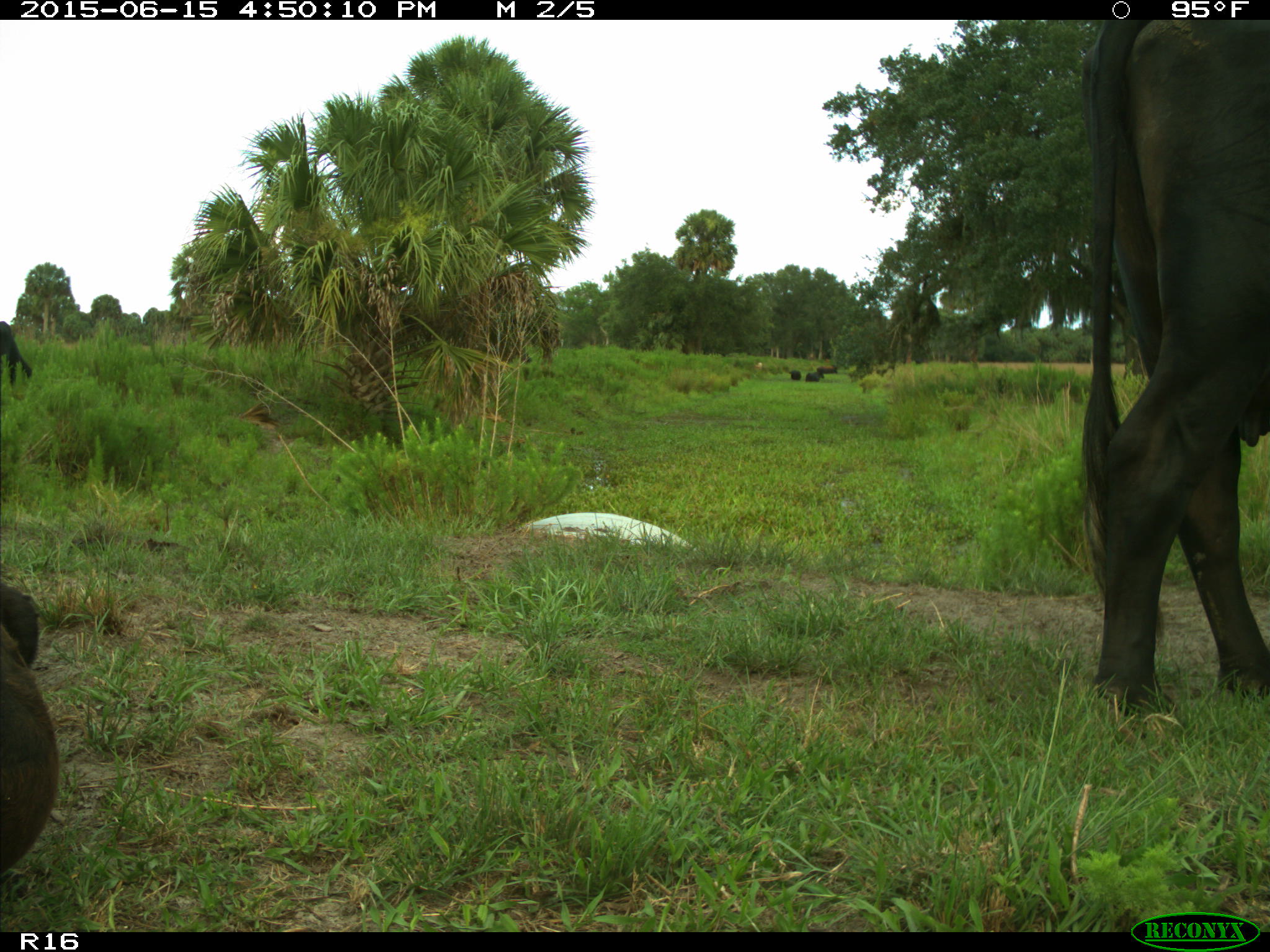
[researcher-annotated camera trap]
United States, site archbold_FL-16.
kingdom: Animalia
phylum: Chordata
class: Mammalia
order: Artiodactyla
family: Bovidae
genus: Bos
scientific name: Bos taurus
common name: domestic cow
Bos taurus (domestic cow).